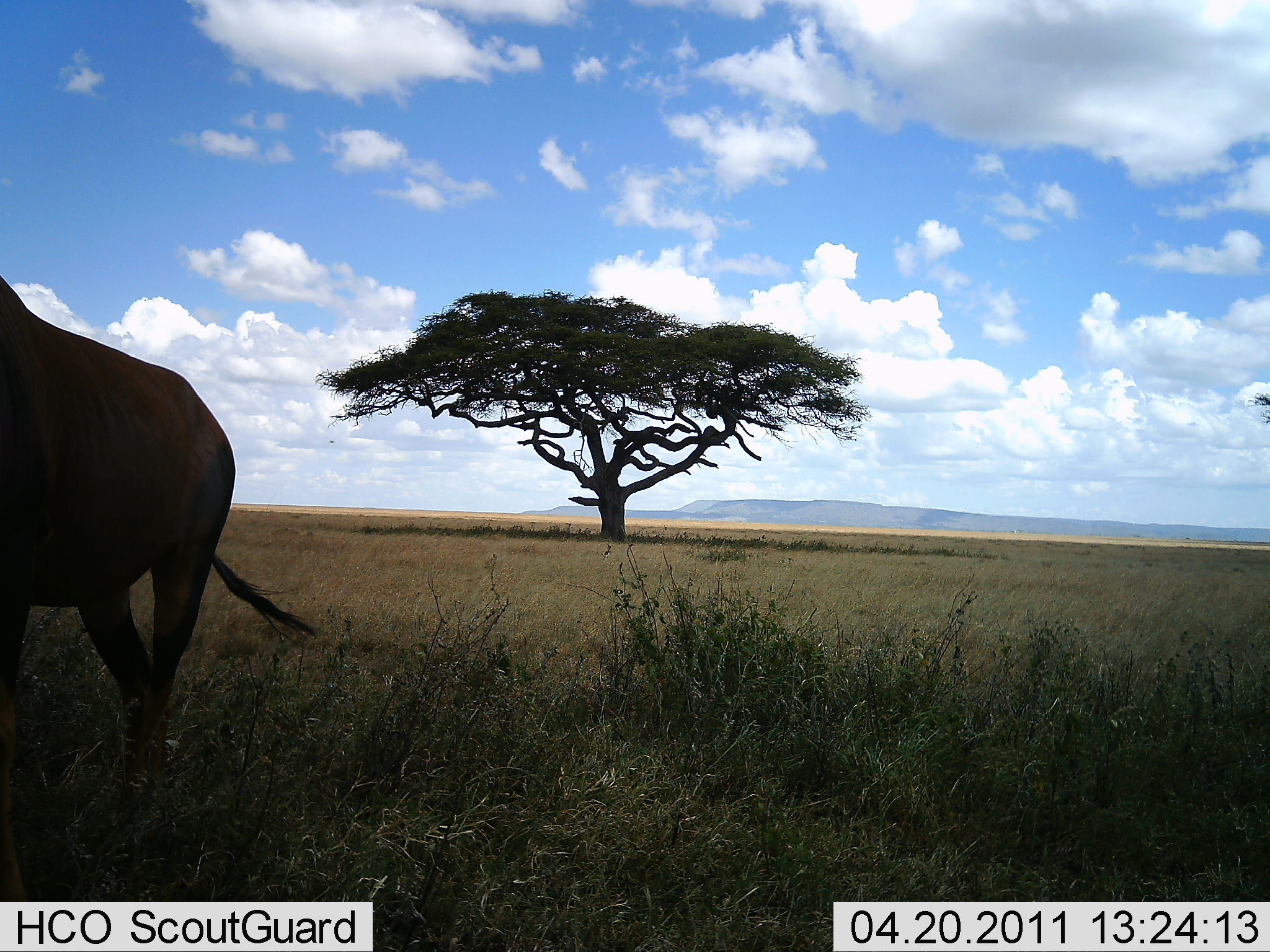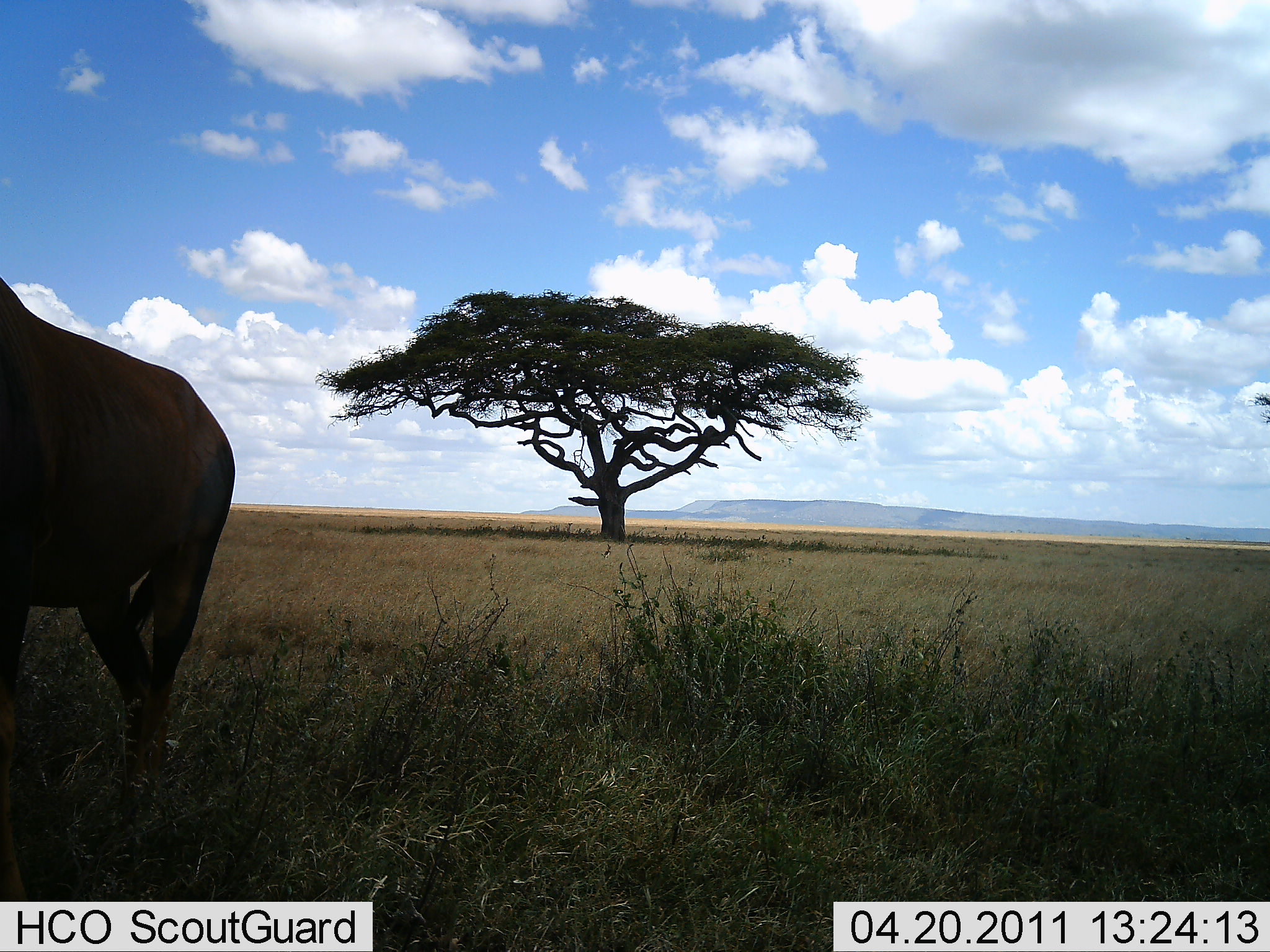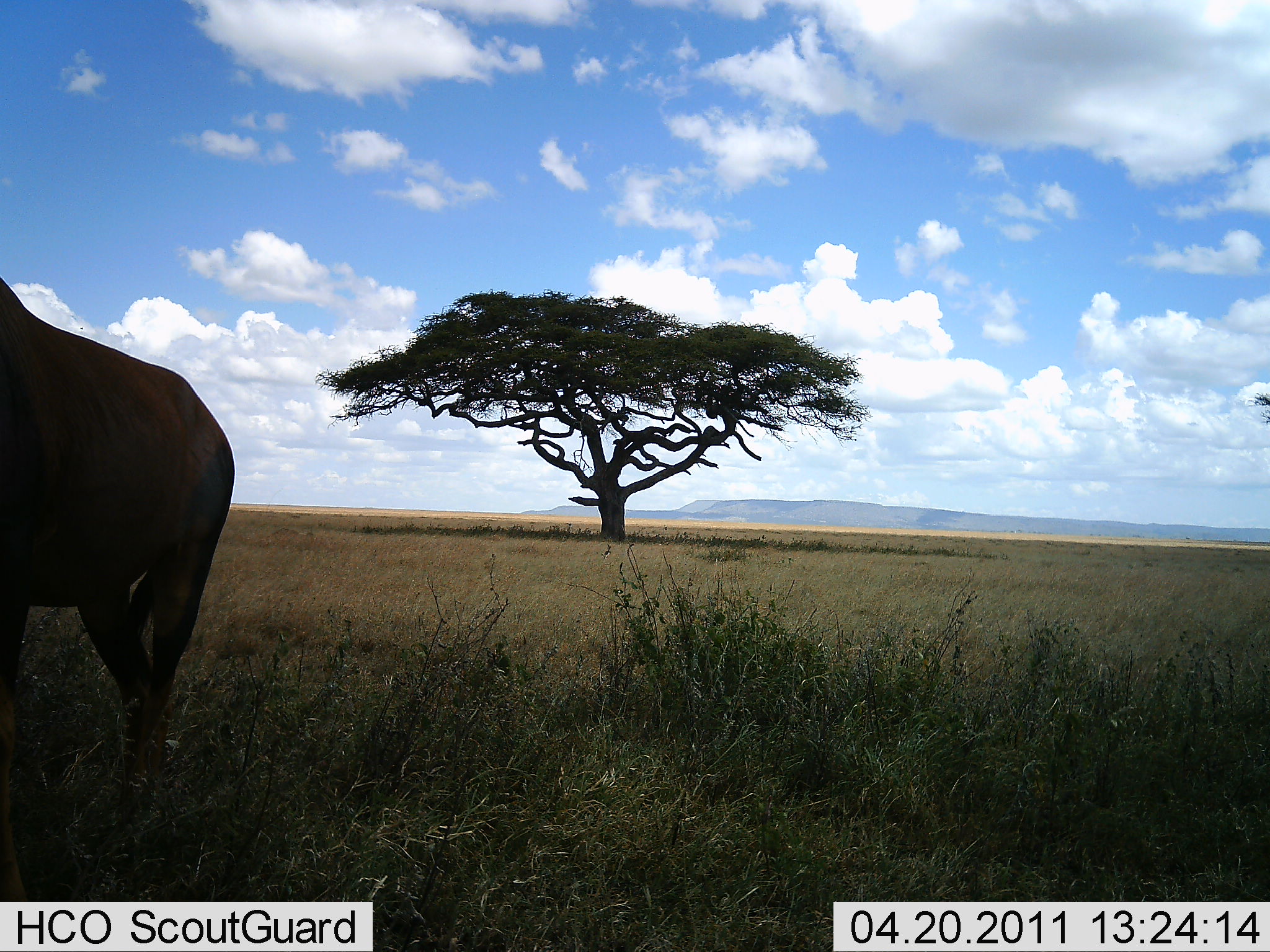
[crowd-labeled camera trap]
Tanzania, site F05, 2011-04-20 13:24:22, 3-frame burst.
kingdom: Animalia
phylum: Chordata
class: Mammalia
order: Artiodactyla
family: Bovidae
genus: Connochaetes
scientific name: Connochaetes taurinus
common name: blue wildebeest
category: wildebeest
Wildebeest (blue wildebeest) (Connochaetes taurinus), count 1. Behavior (volunteer vote fractions): standing 100%, resting 0%, moving 0%, interacting 0%. Young present (vote fraction): 0%. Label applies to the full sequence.